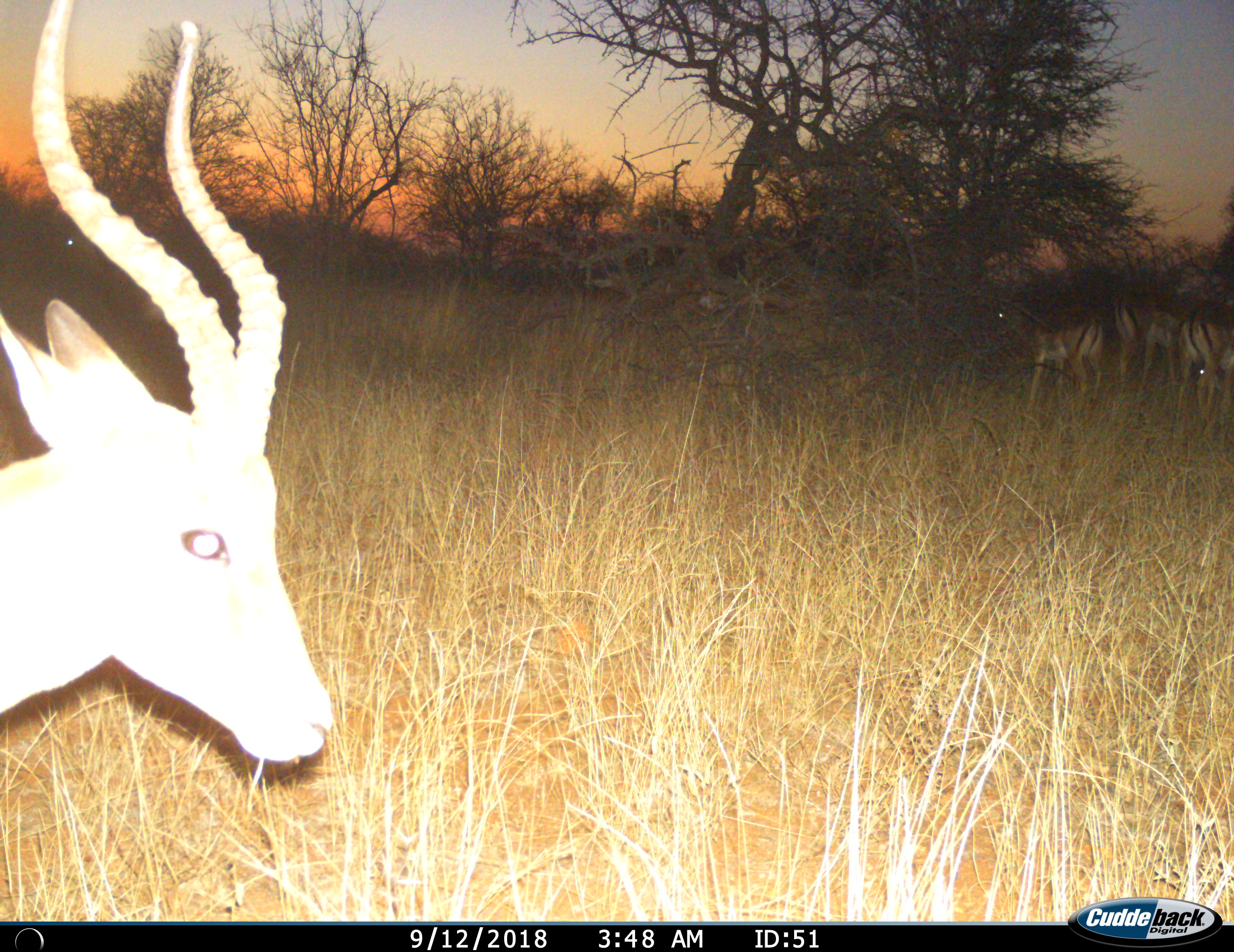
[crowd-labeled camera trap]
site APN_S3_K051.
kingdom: Animalia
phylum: Chordata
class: Mammalia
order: Artiodactyla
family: Bovidae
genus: Aepyceros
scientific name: Aepyceros melampus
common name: impala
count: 4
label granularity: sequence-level